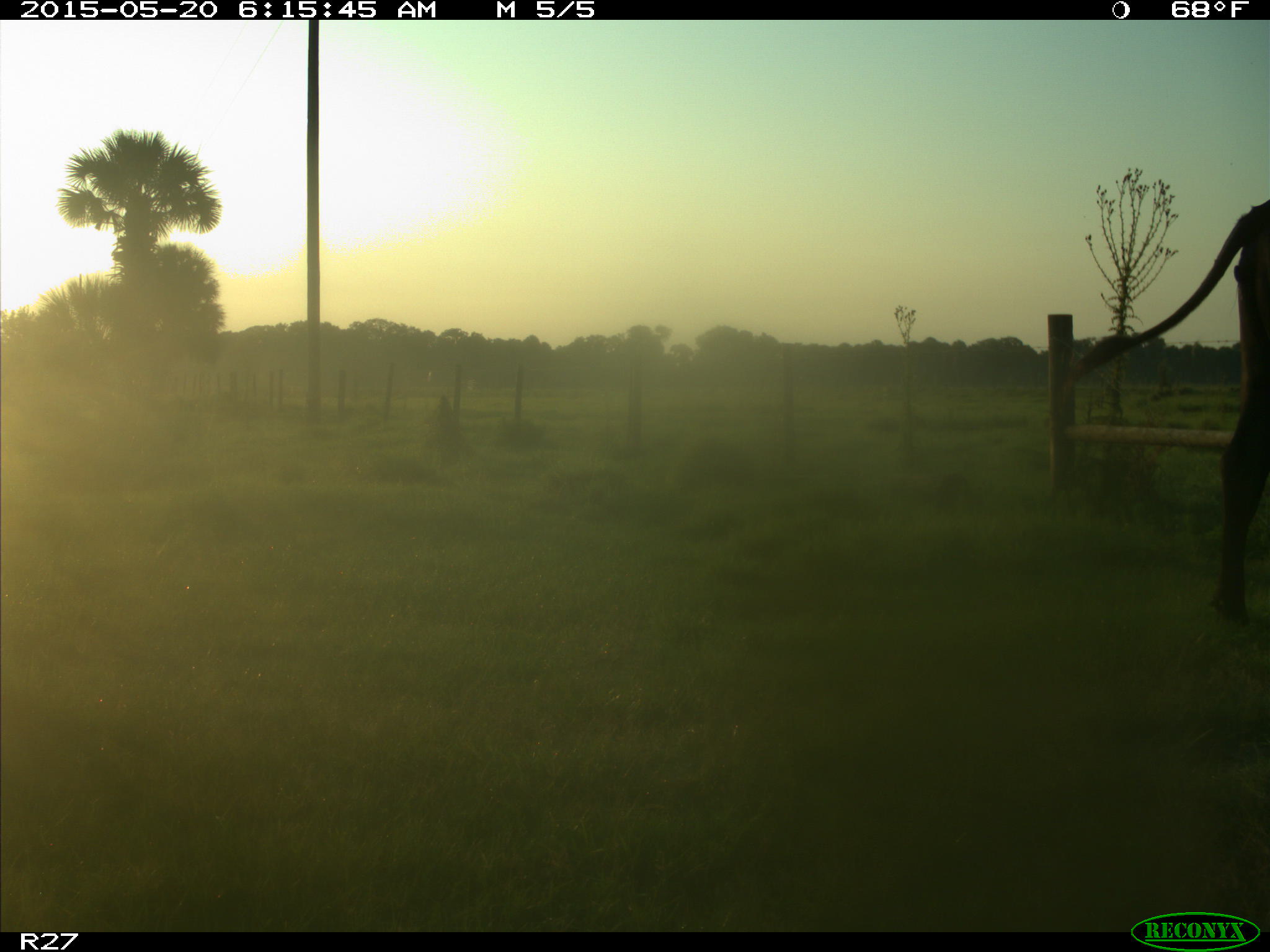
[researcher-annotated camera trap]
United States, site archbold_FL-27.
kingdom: Animalia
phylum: Chordata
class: Mammalia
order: Artiodactyla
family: Bovidae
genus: Bos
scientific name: Bos taurus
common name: domestic cow